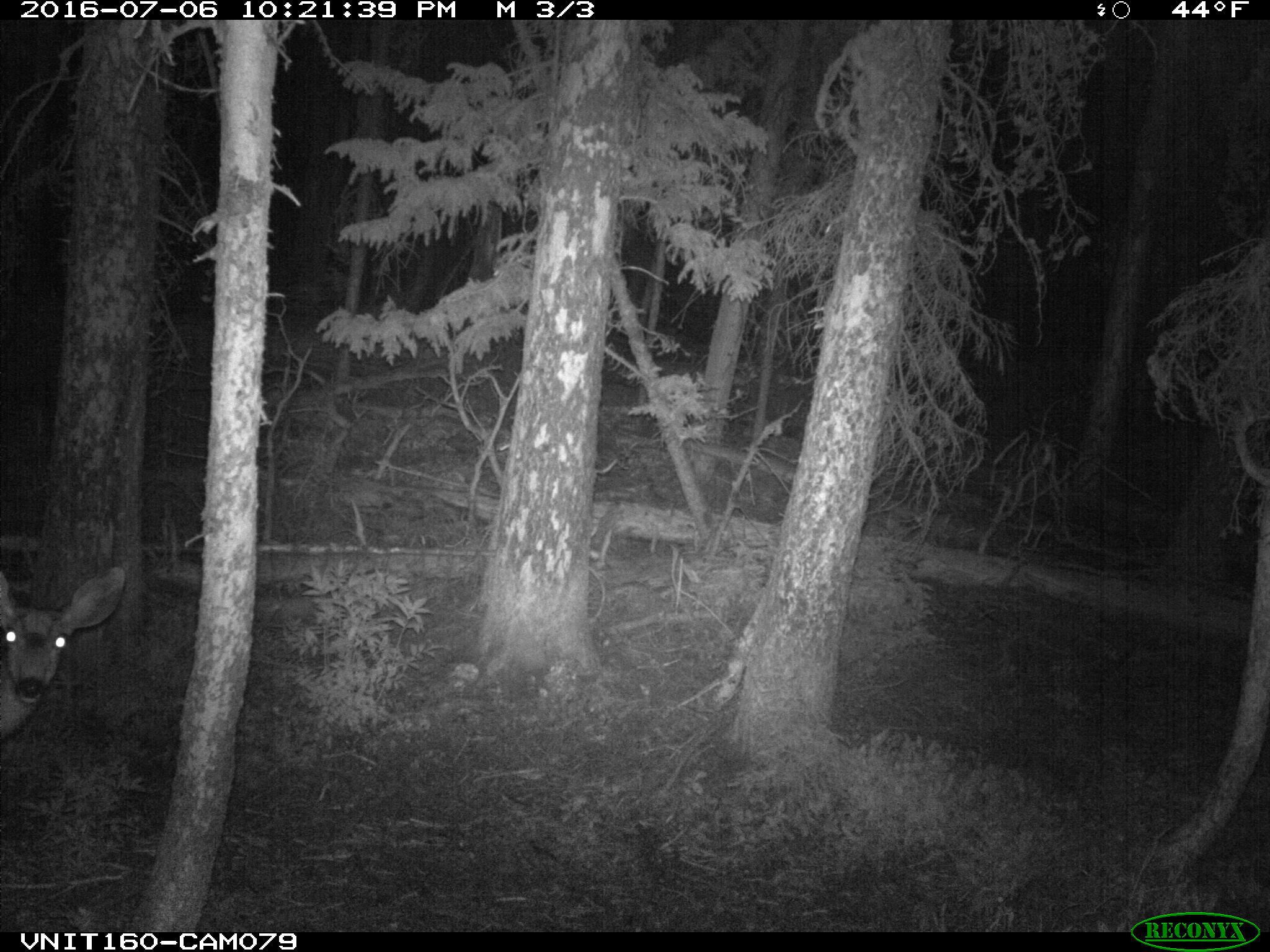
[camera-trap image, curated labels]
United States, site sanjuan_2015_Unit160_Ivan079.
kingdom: Animalia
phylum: Chordata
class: Mammalia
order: Artiodactyla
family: Cervidae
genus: Odocoileus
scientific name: Odocoileus hemionus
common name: mule deer